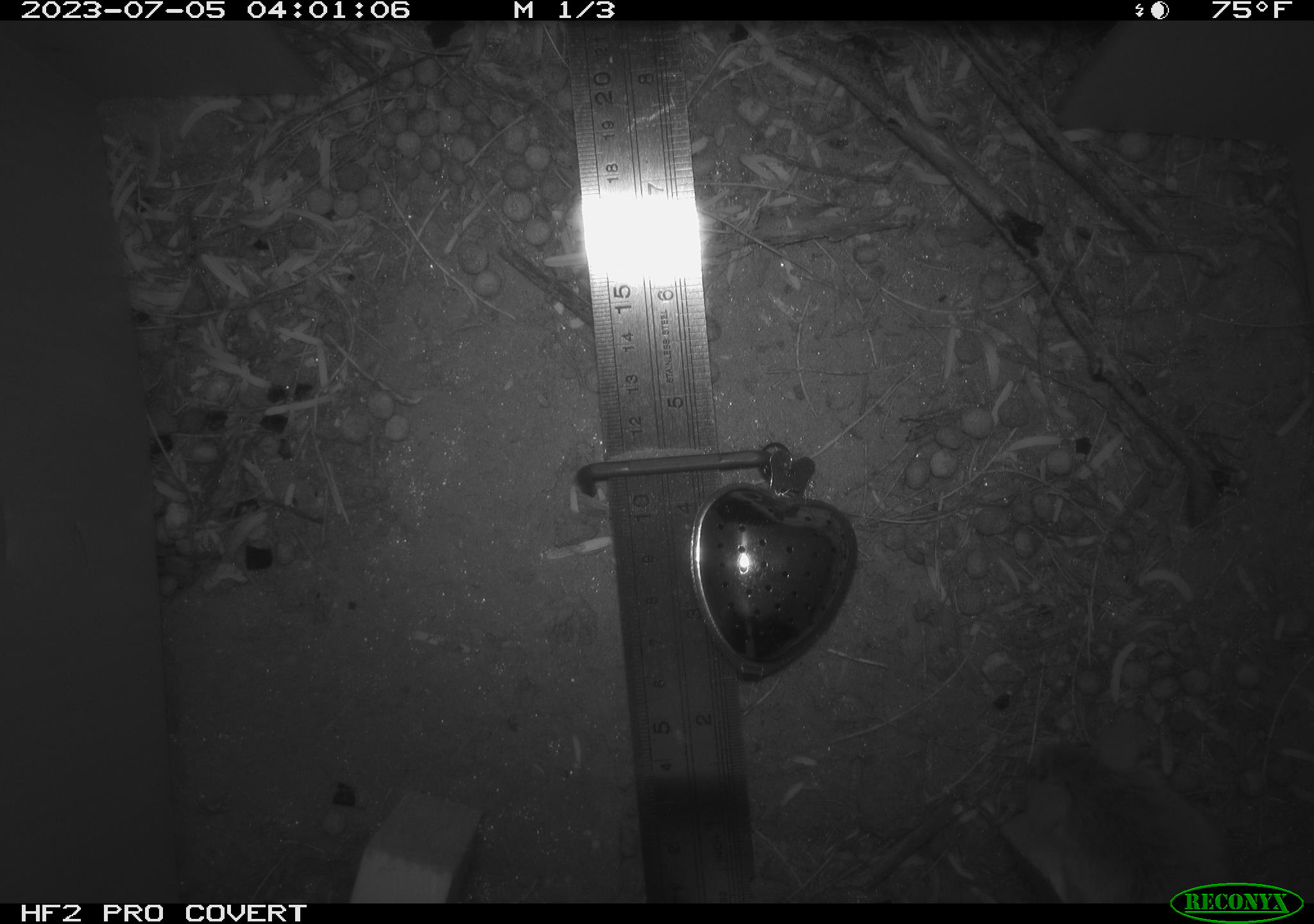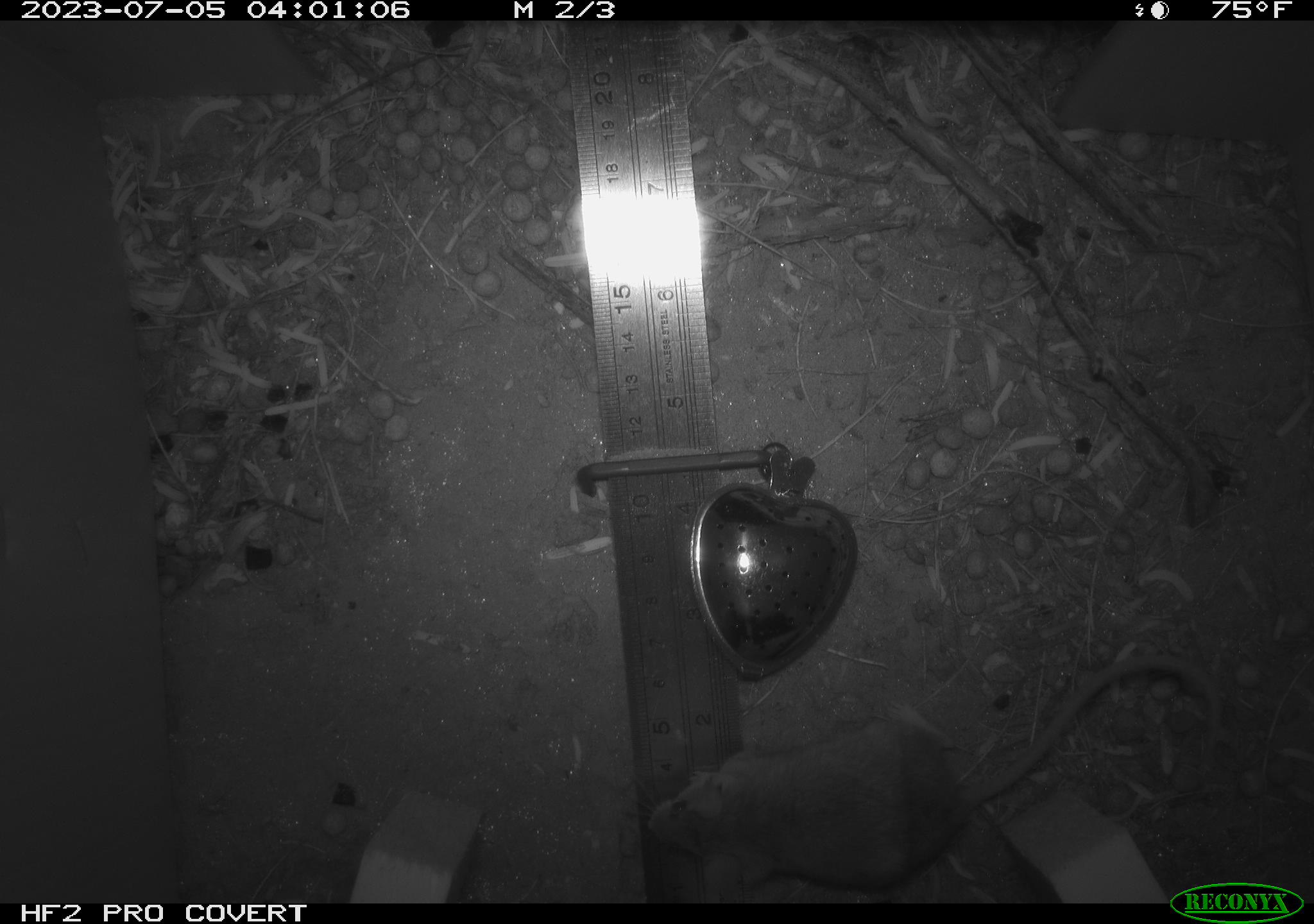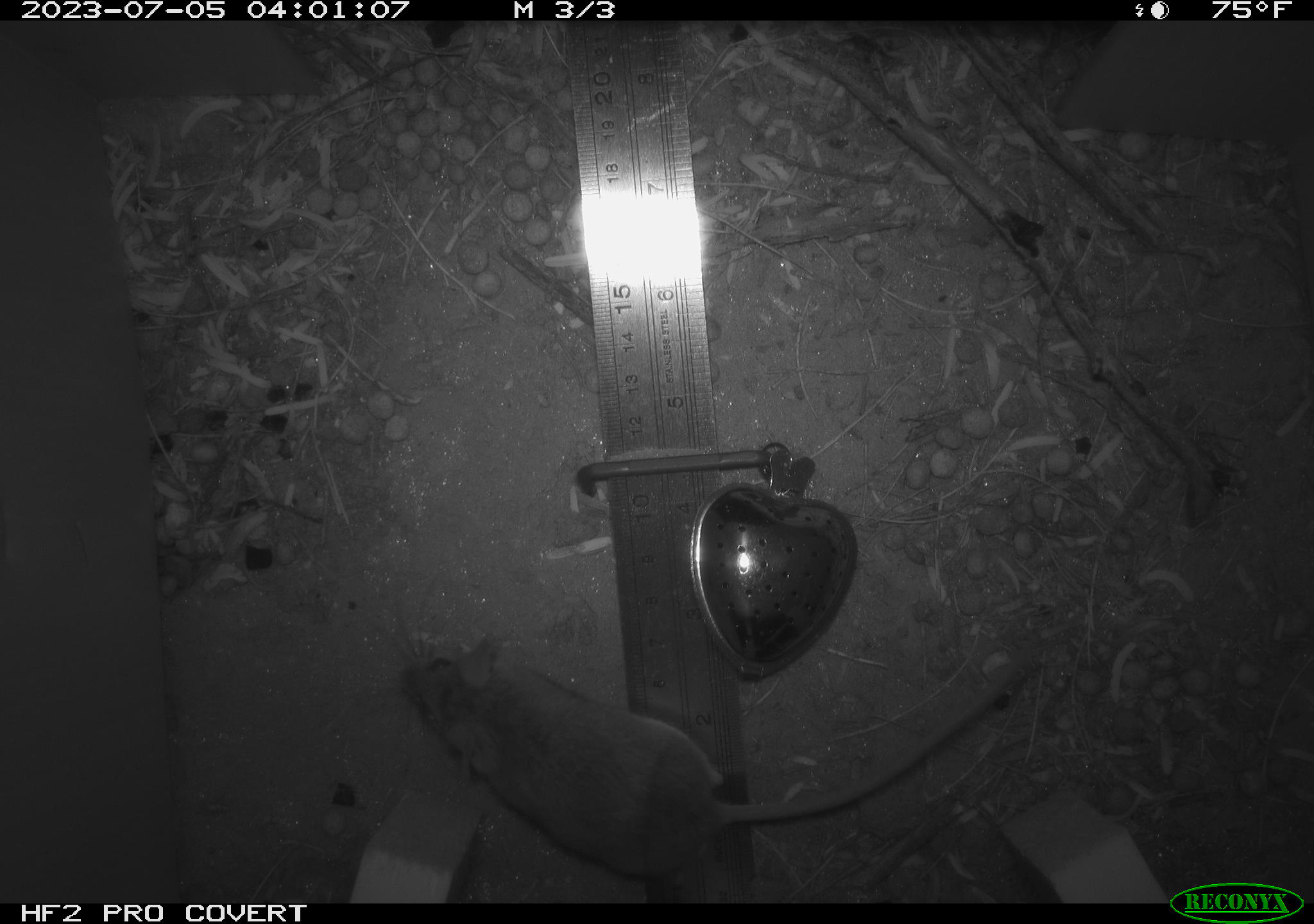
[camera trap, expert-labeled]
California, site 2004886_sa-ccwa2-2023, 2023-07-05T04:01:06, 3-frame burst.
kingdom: Animalia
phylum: Chordata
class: Mammalia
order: Rodentia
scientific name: Rodentia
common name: rodent